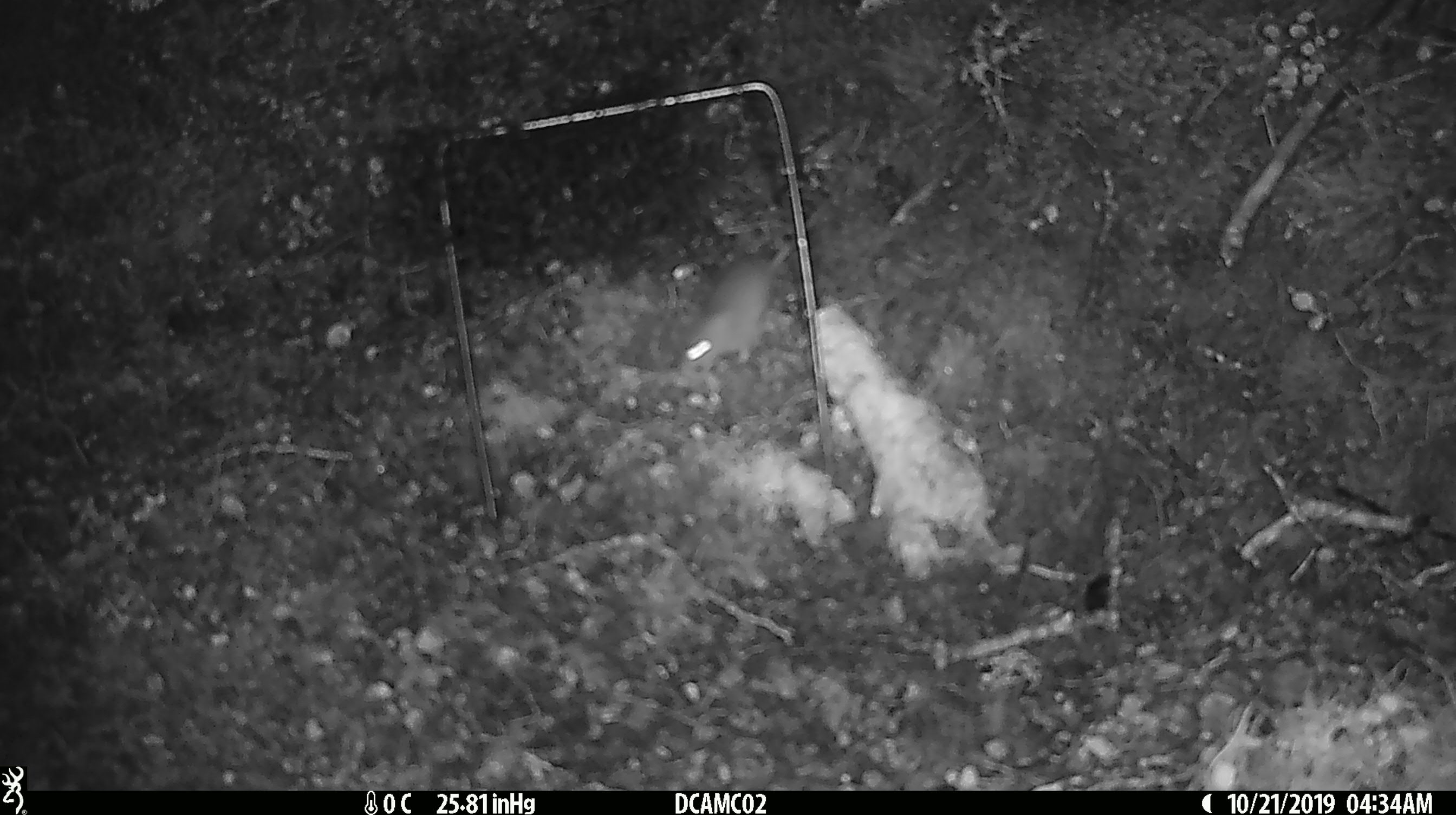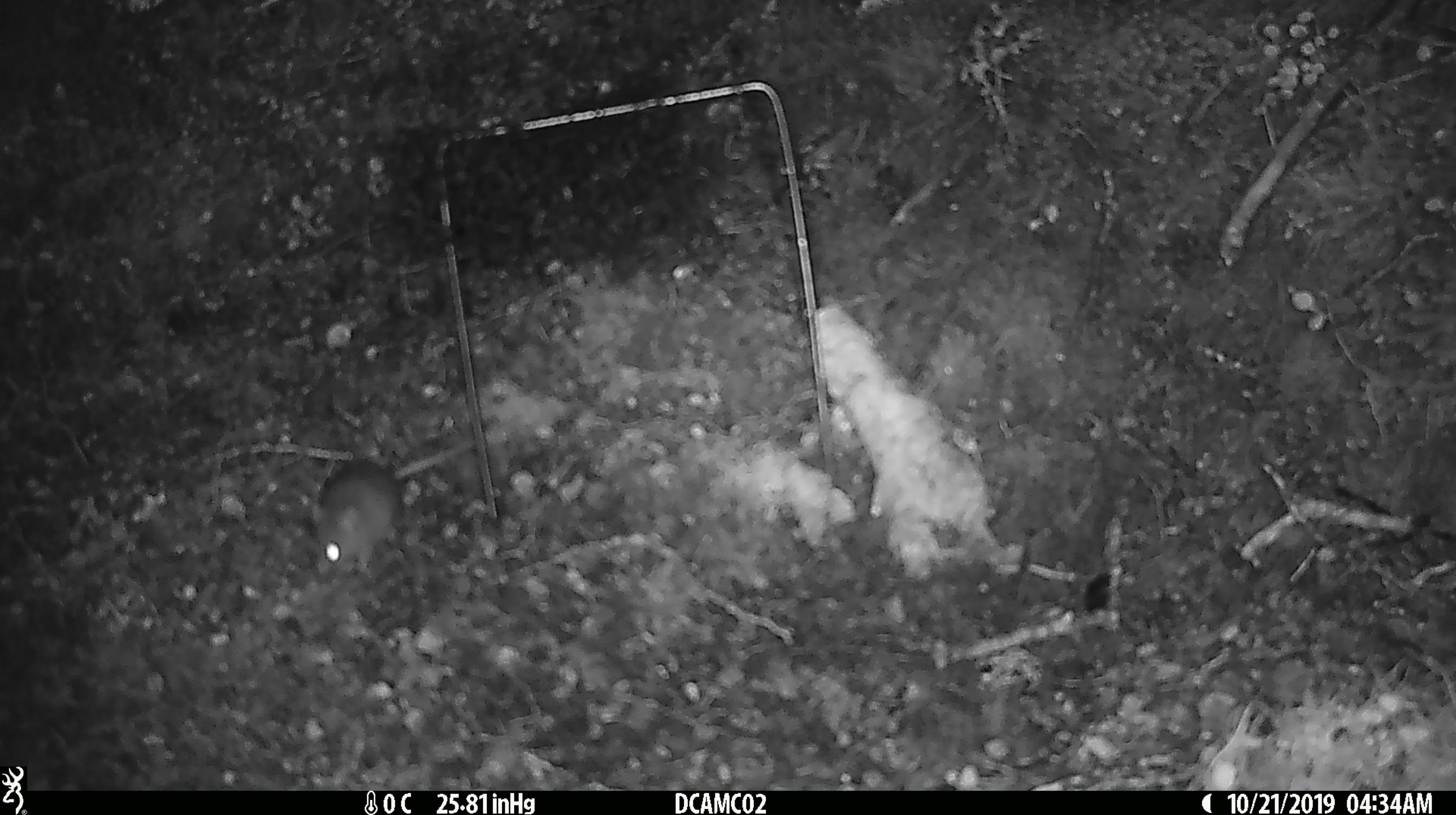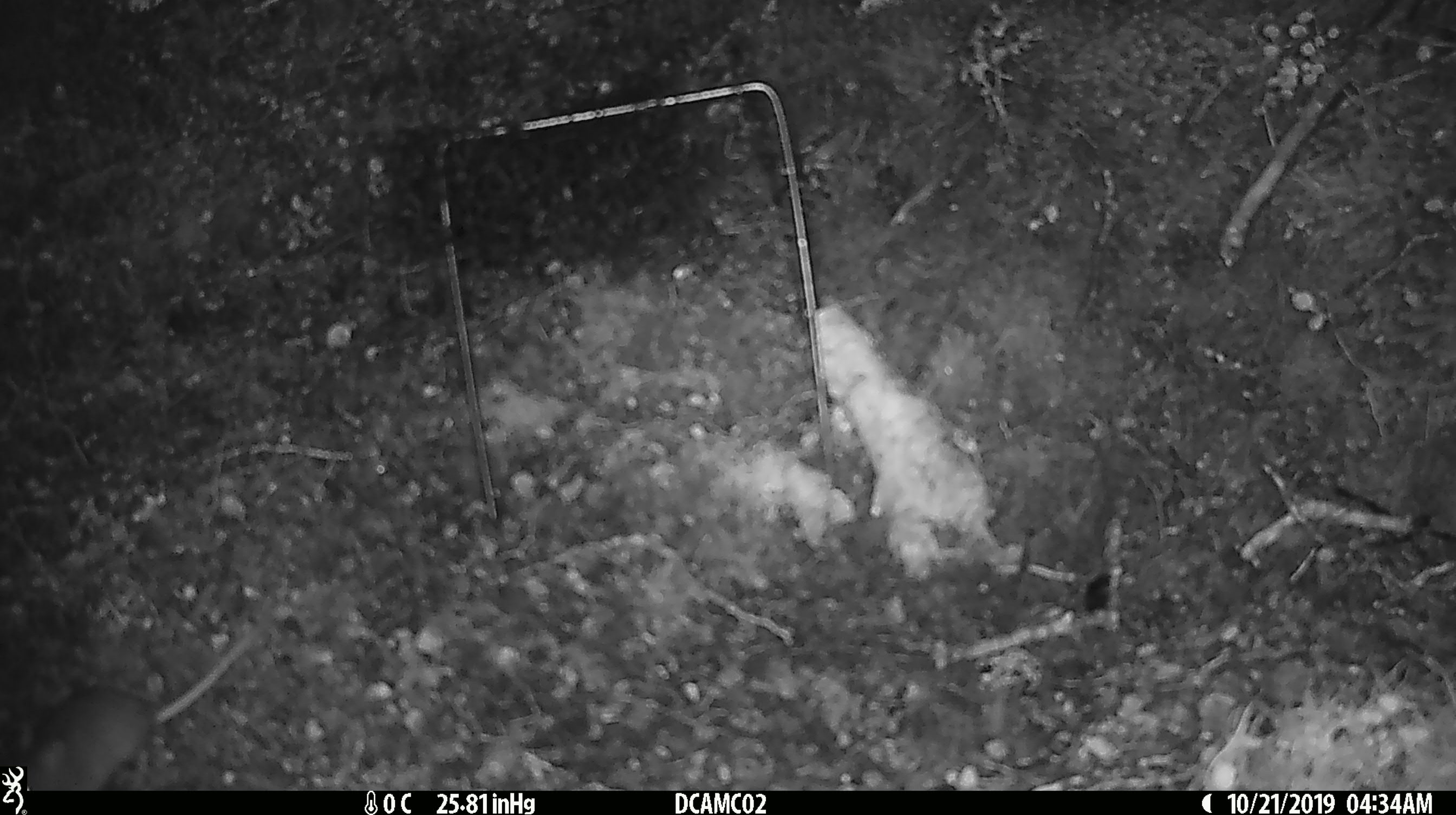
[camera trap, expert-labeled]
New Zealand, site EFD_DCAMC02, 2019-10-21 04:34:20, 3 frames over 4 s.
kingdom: Animalia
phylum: Chordata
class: Mammalia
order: Rodentia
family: Muridae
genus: Mus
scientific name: Mus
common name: mouse